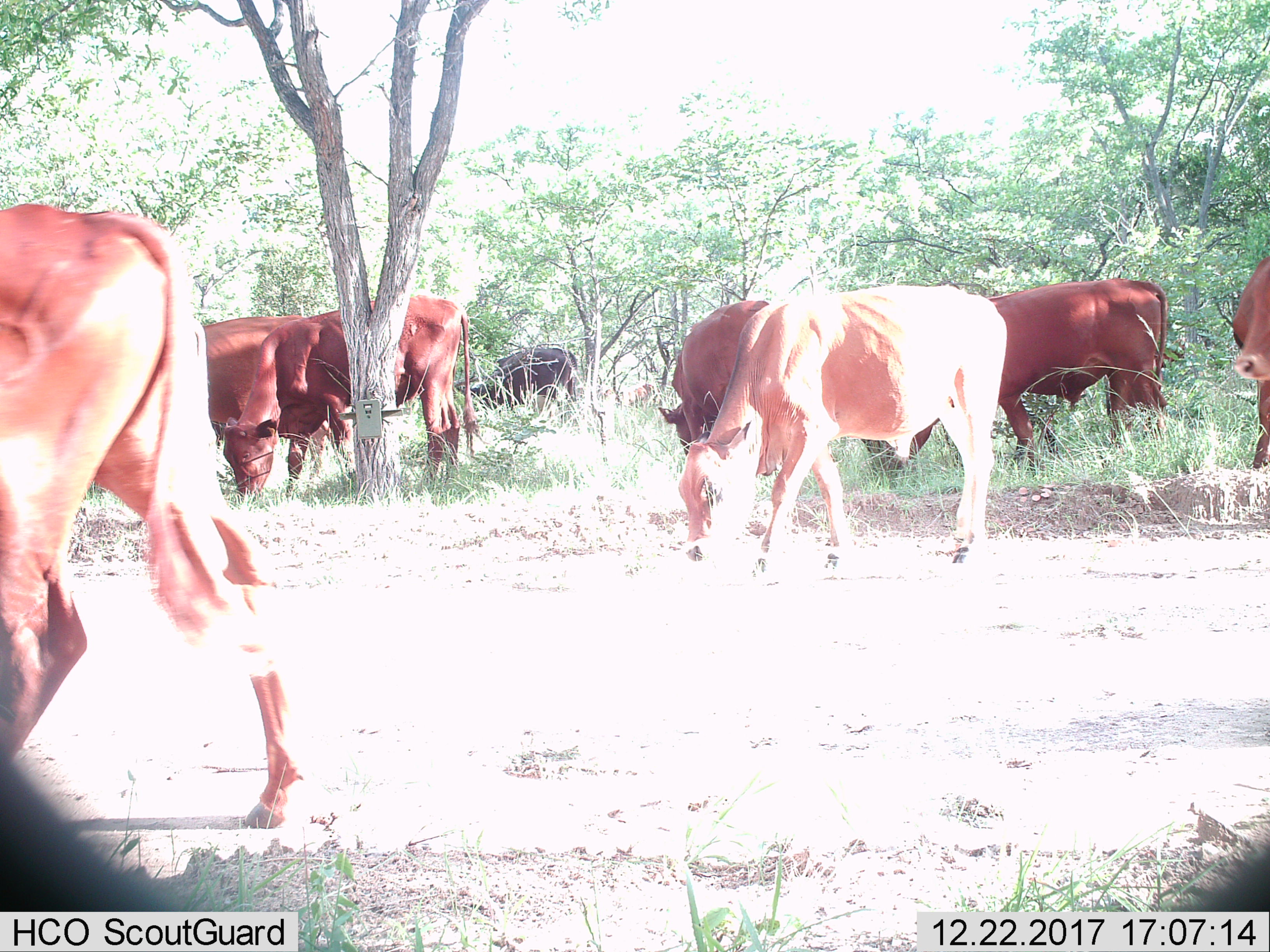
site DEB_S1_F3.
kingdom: Animalia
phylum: Chordata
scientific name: Vertebrata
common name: domestic animal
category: domesticanimal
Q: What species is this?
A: Domesticanimal (domestic animal) (Vertebrata).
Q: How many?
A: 9.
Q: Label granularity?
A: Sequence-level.